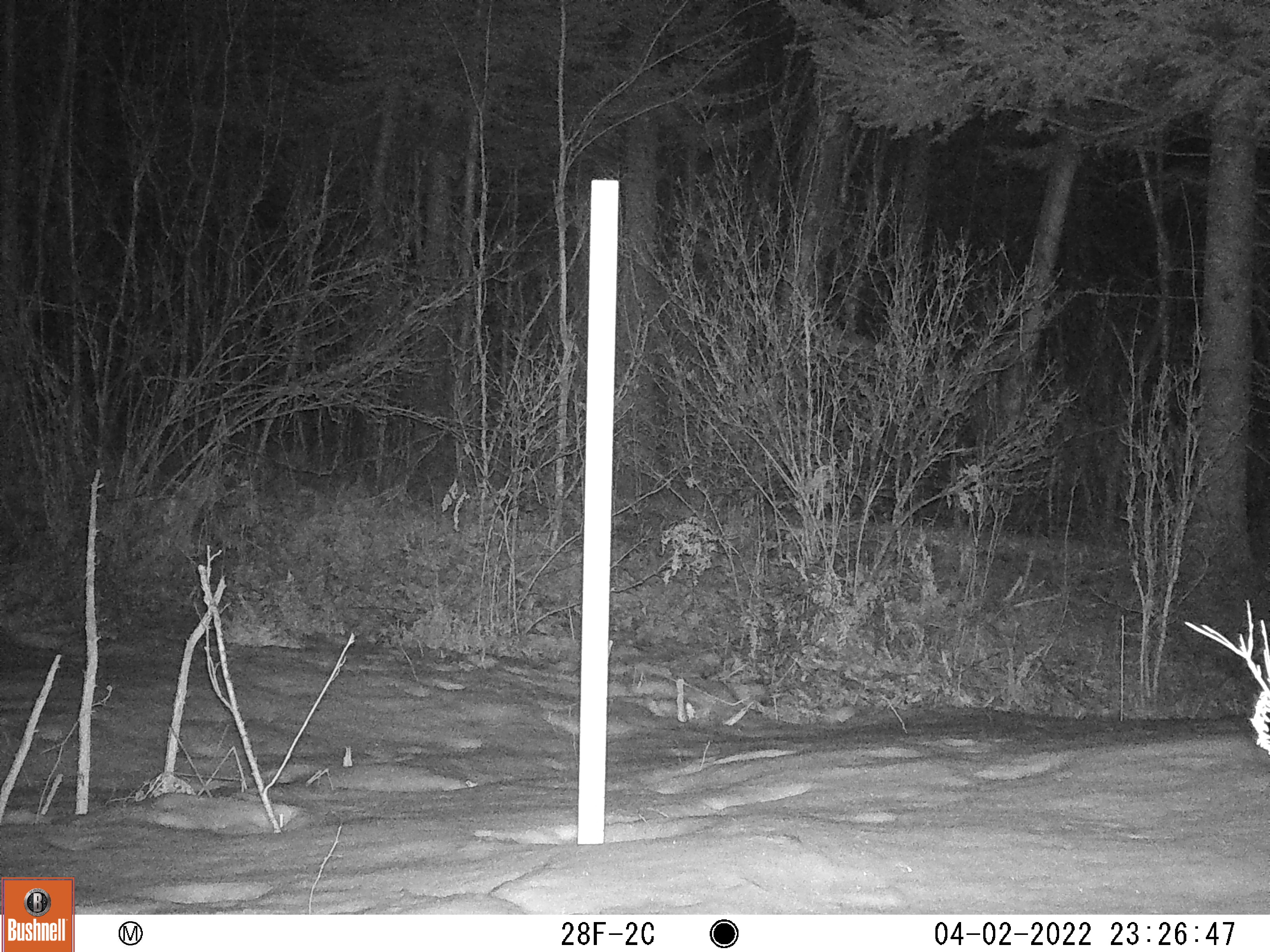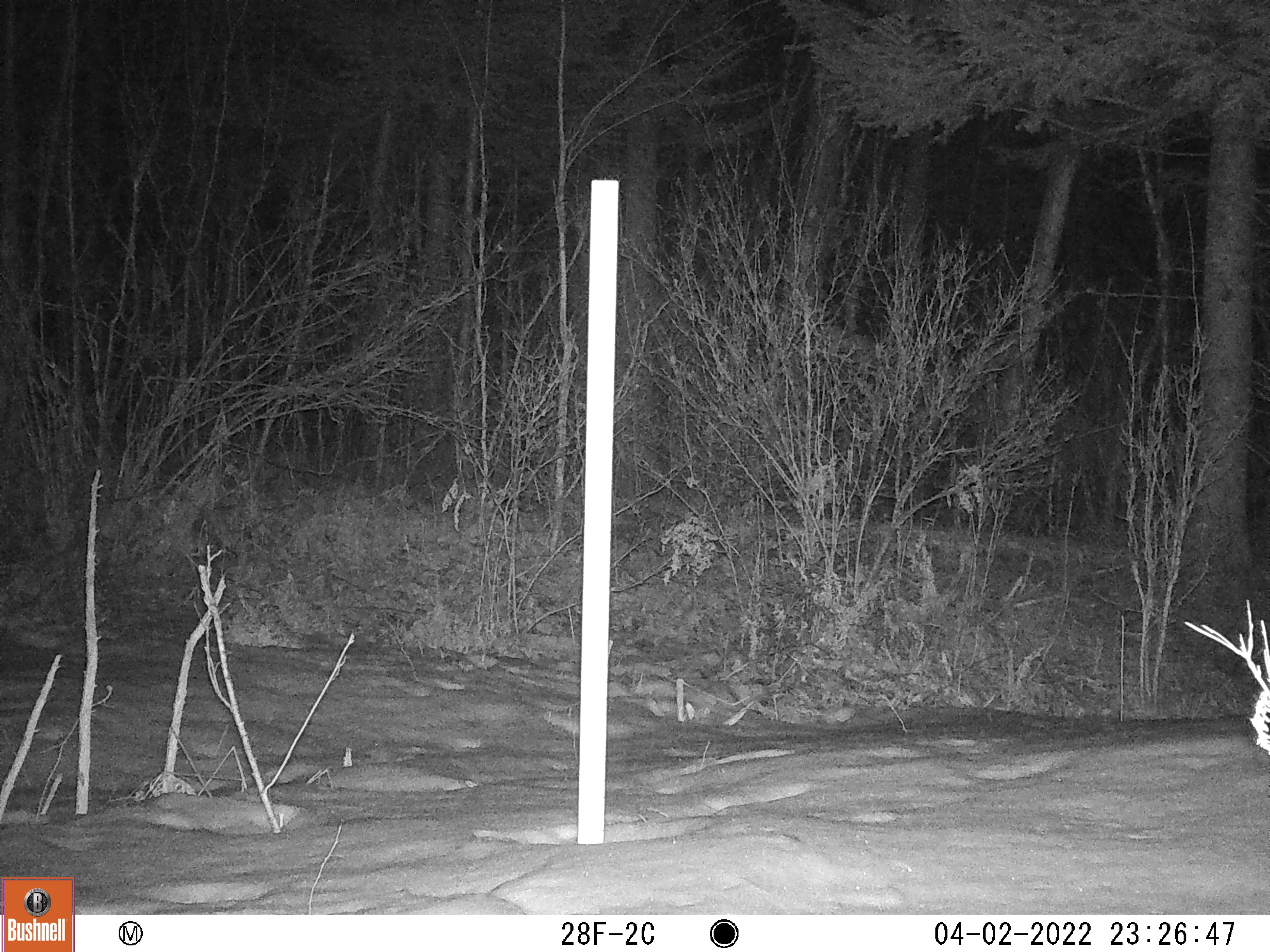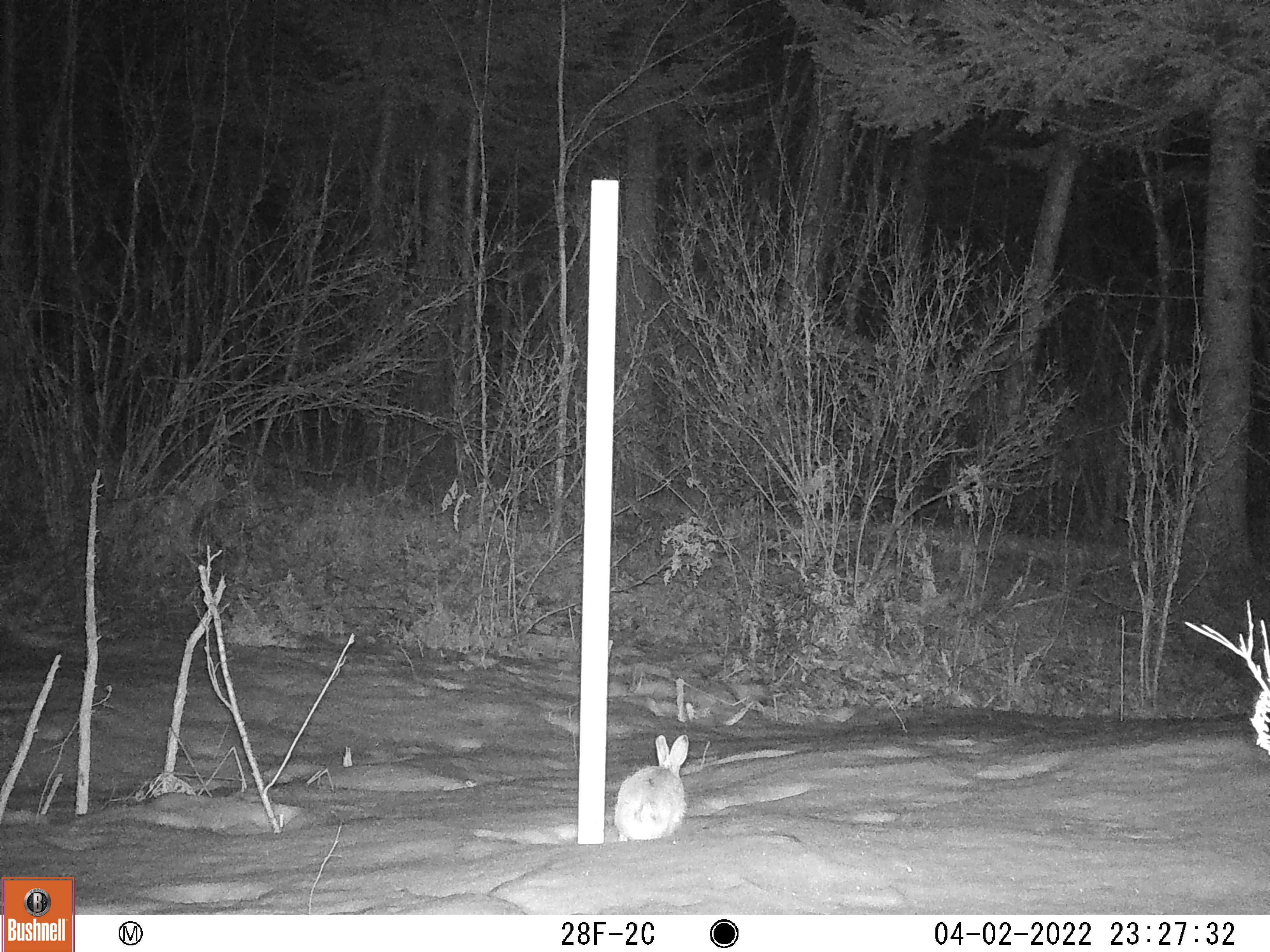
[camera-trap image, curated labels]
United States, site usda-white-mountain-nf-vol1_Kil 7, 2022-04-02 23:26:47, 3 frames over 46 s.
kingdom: Animalia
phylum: Chordata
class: Mammalia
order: Lagomorpha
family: Leporidae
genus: Lepus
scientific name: Lepus americanus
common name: snowshoe hare